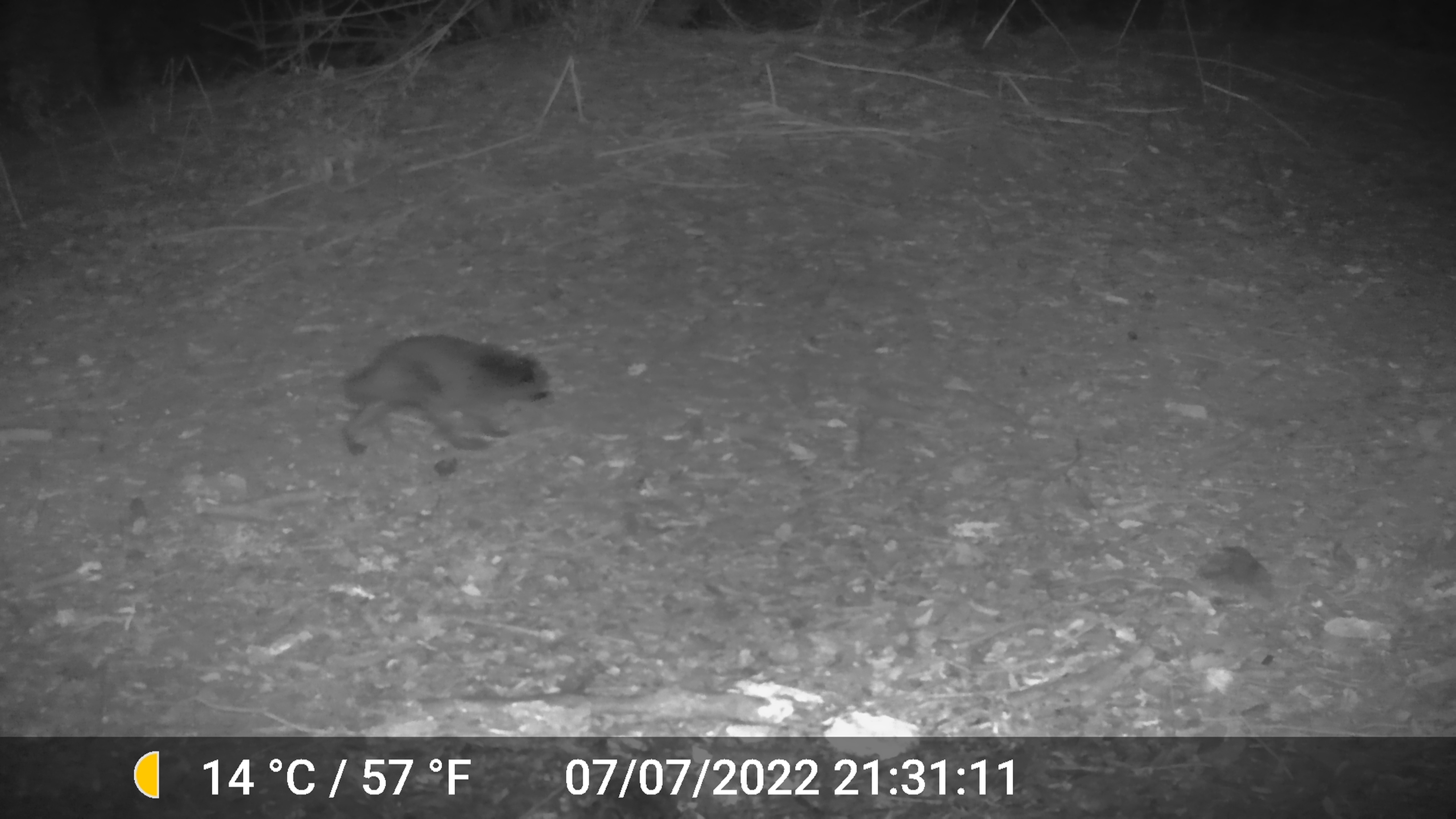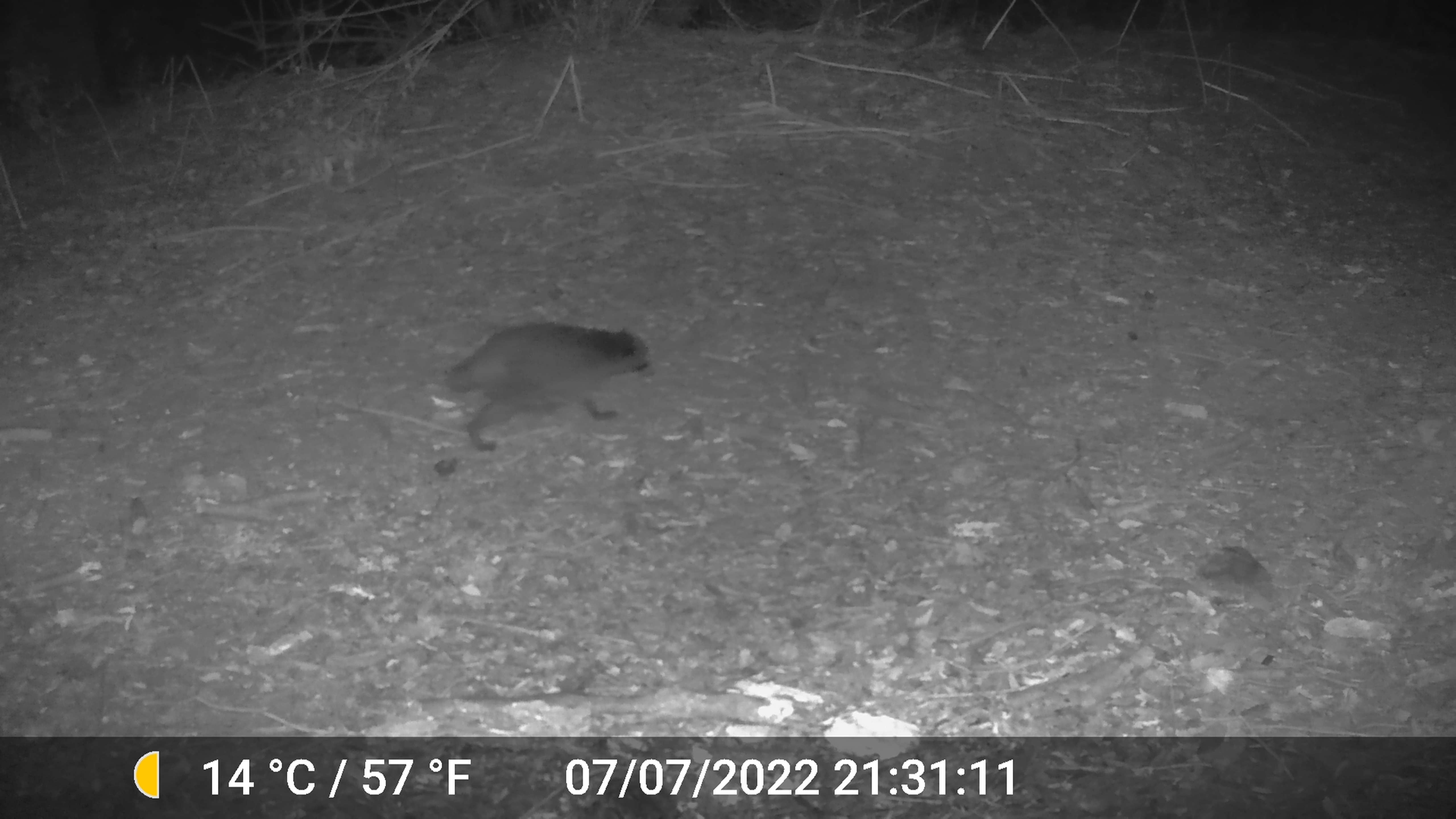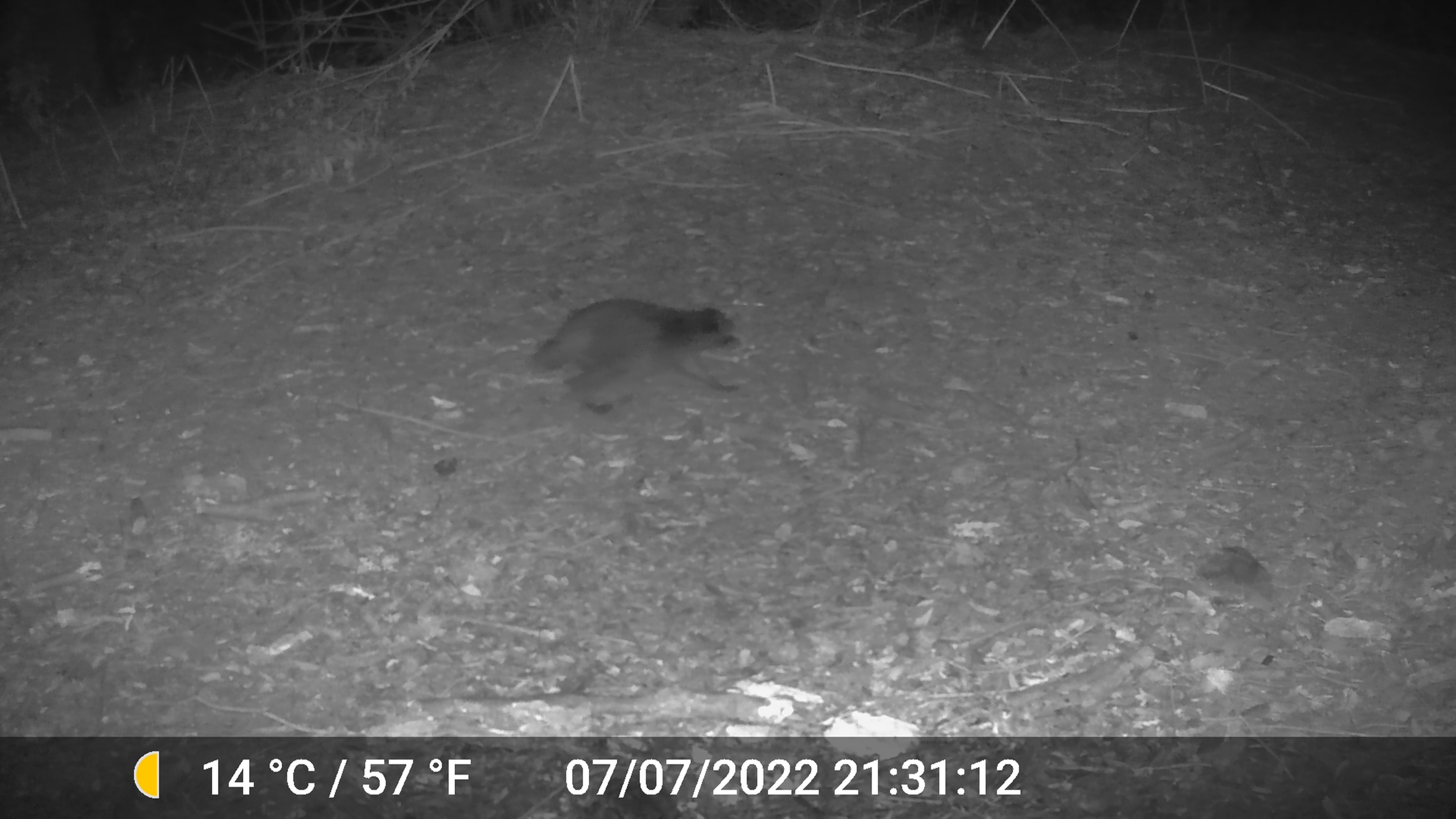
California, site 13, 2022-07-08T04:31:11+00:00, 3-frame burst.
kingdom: Animalia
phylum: Chordata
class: Mammalia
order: Carnivora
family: Procyonidae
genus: Procyon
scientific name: Procyon lotor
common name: raccoon